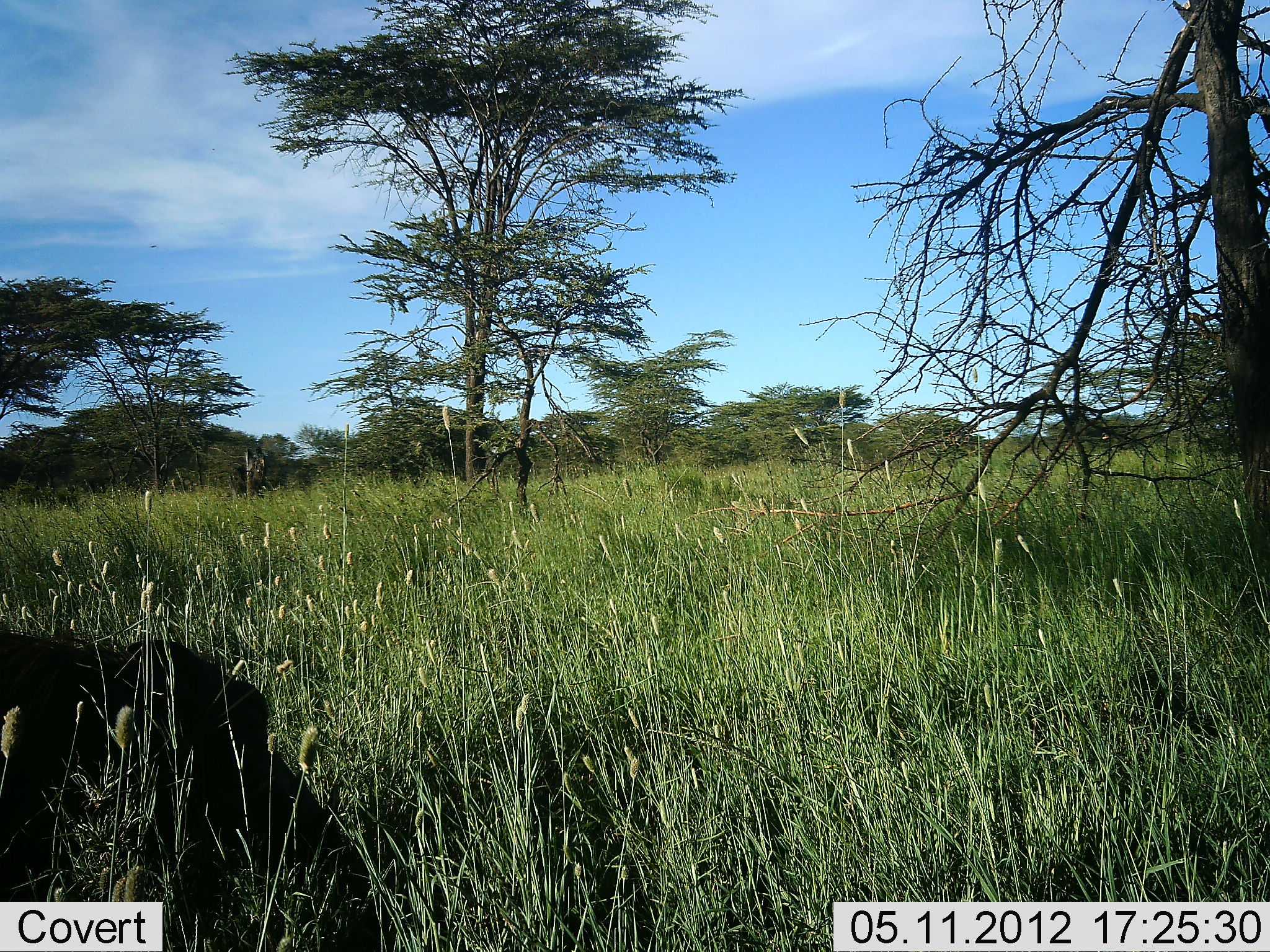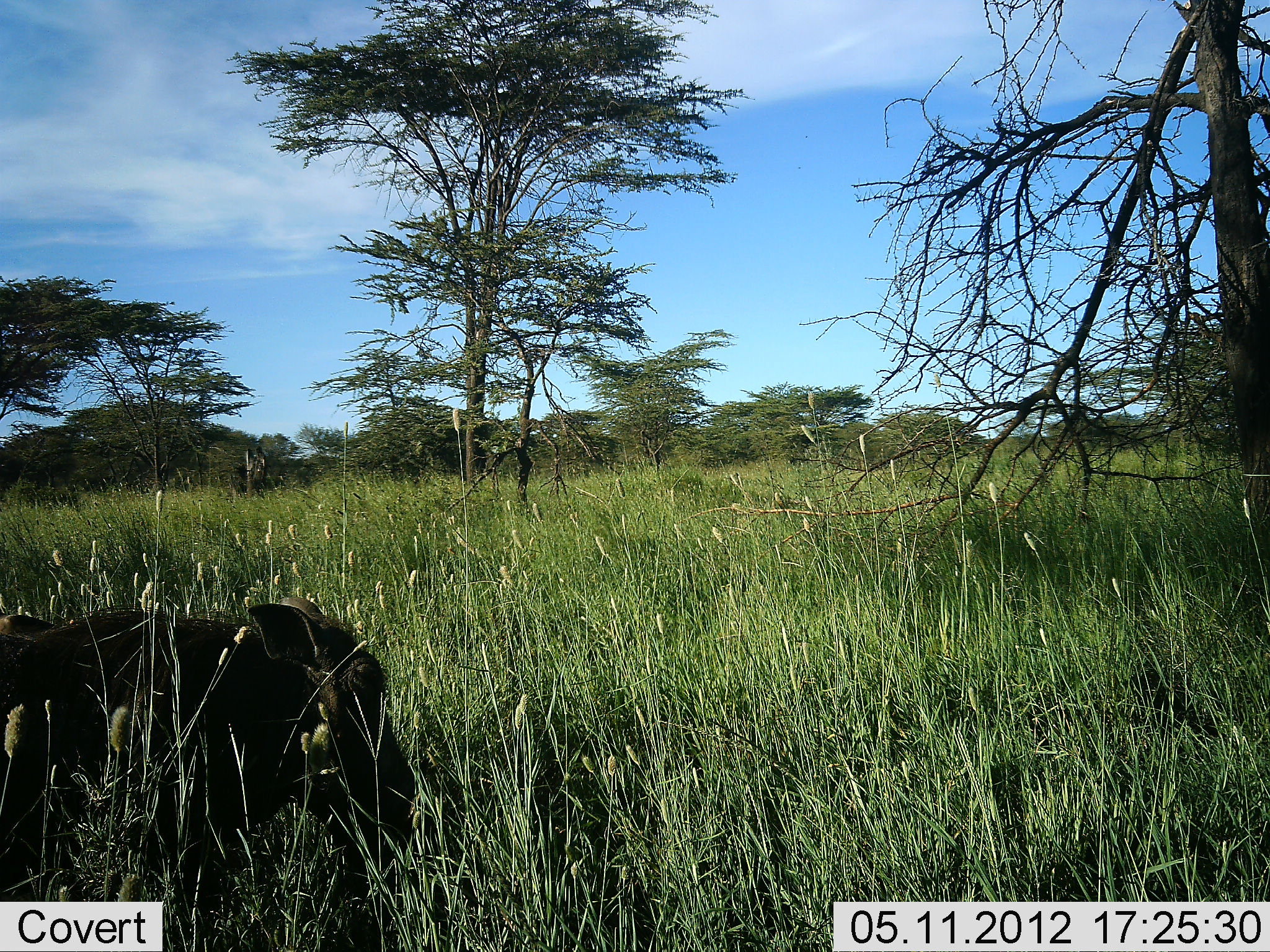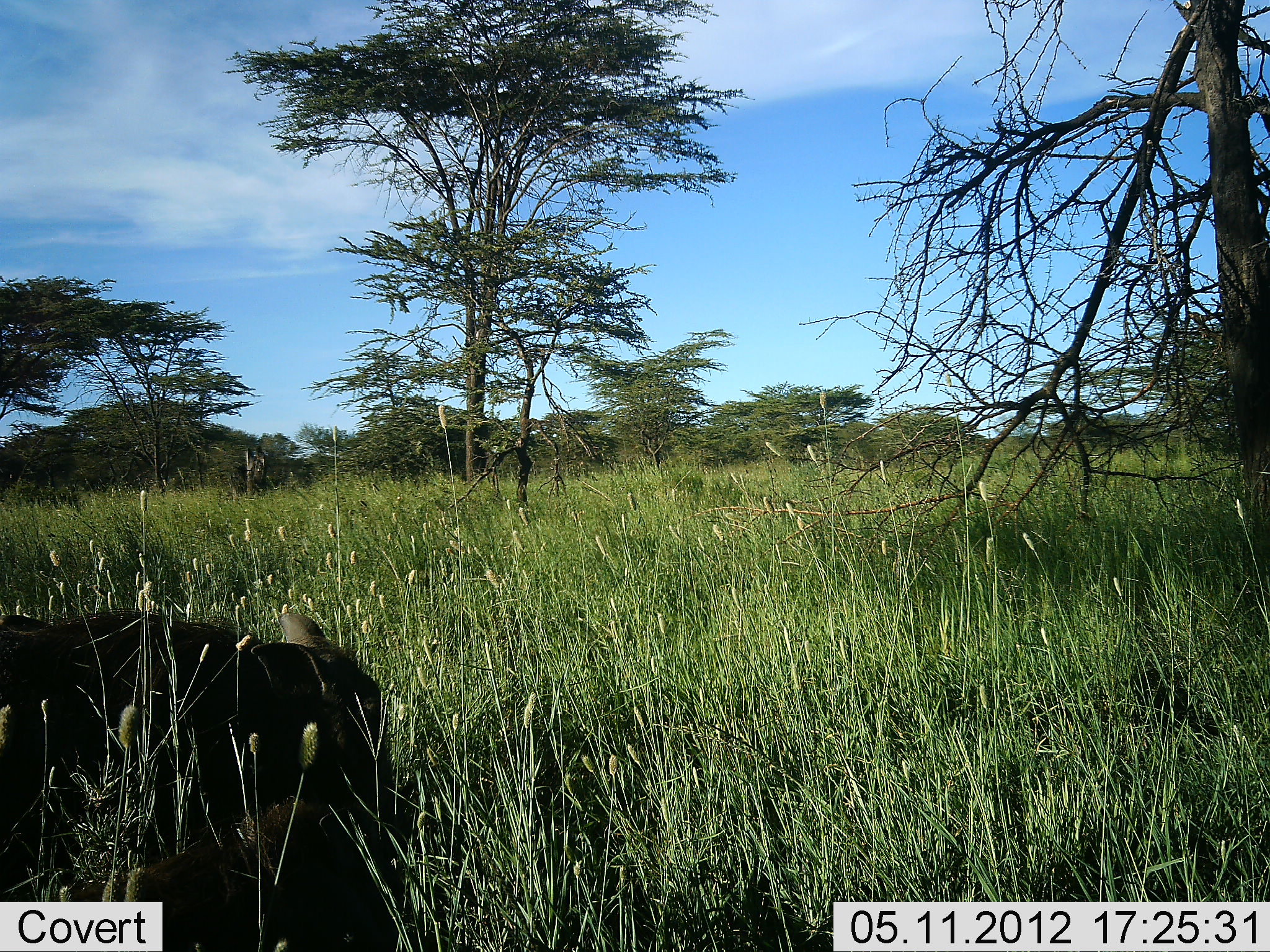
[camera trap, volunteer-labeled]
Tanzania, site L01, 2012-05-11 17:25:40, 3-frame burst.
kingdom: Animalia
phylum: Chordata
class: Mammalia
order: Artiodactyla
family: Suidae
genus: Phacochoerus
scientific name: Phacochoerus africanus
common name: warthog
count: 1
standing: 10%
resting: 0%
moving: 30%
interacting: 0%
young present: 0%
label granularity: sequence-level